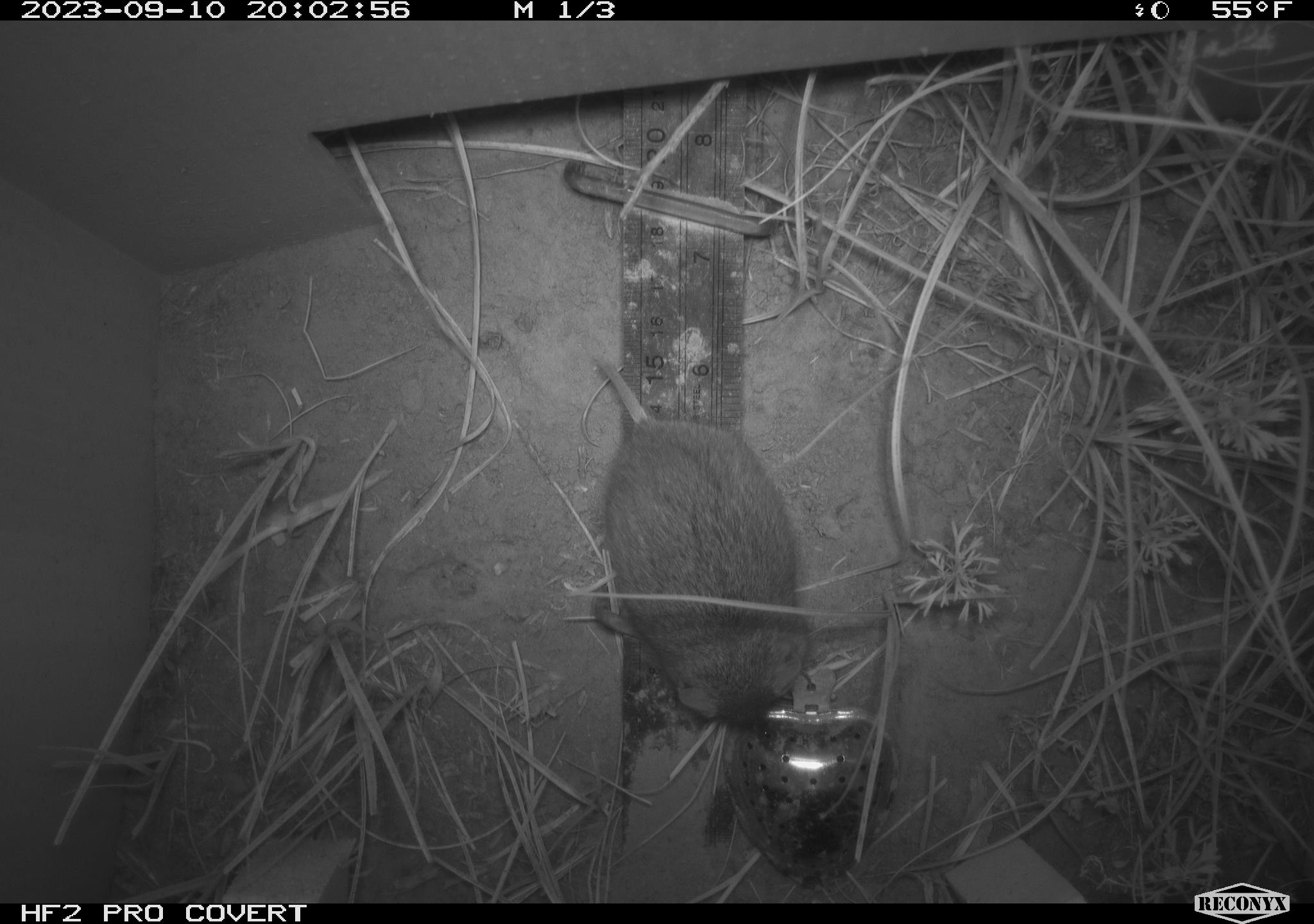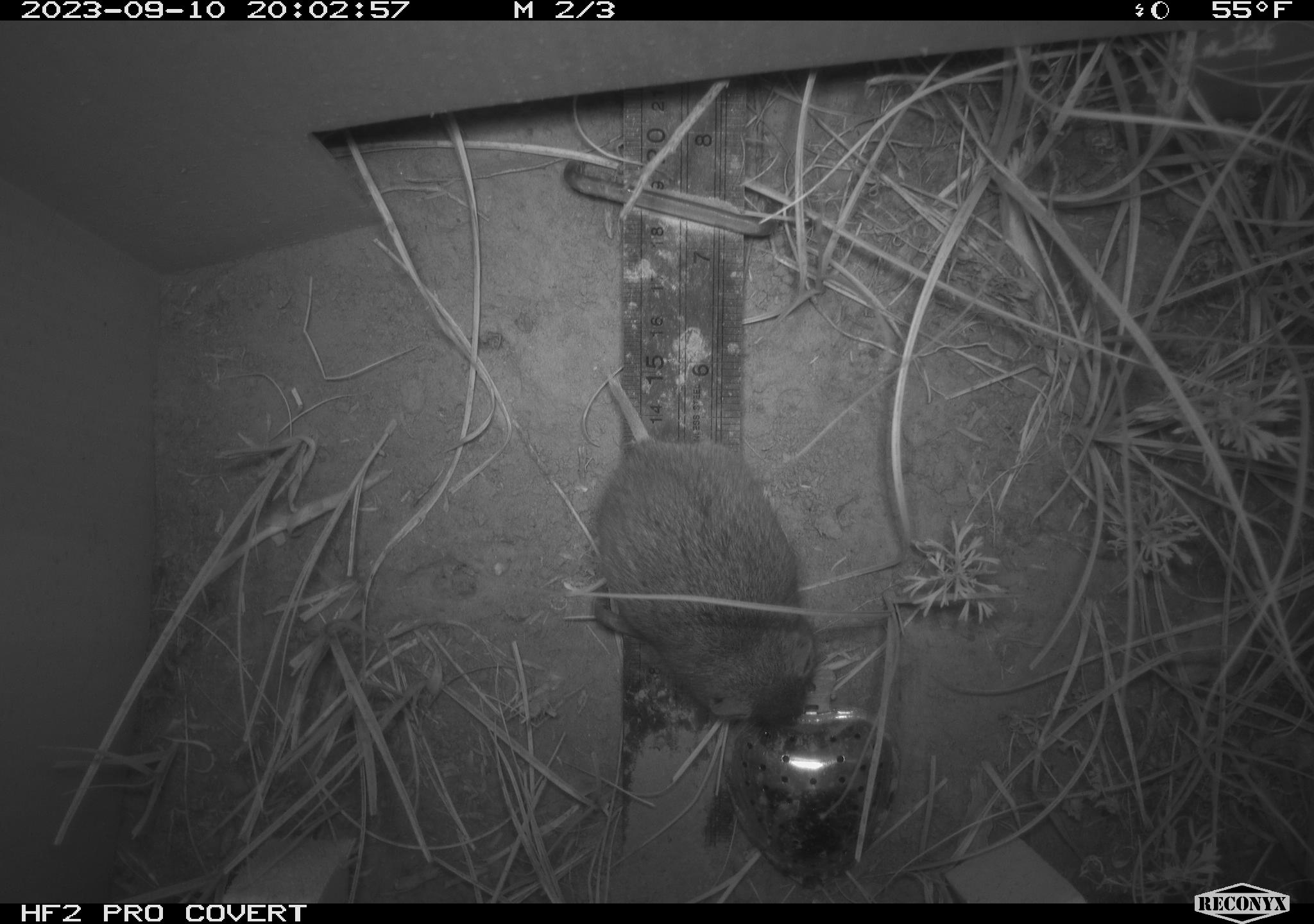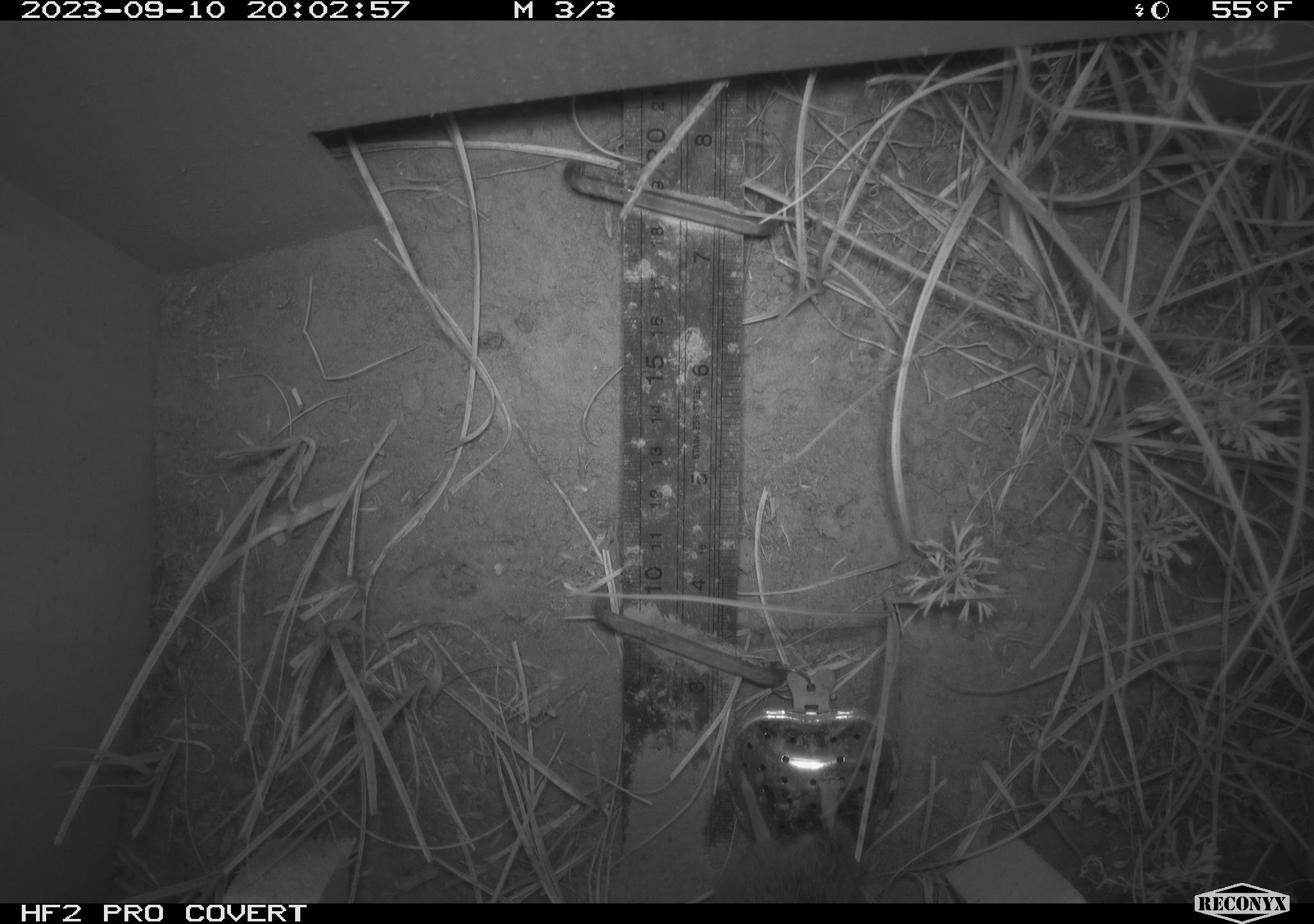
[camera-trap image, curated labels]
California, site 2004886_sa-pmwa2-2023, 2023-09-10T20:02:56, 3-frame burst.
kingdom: Animalia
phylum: Chordata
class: Mammalia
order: Rodentia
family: Cricetidae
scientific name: Cricetidae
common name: hamsters, voles, lemmings, and allies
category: cricetidae family